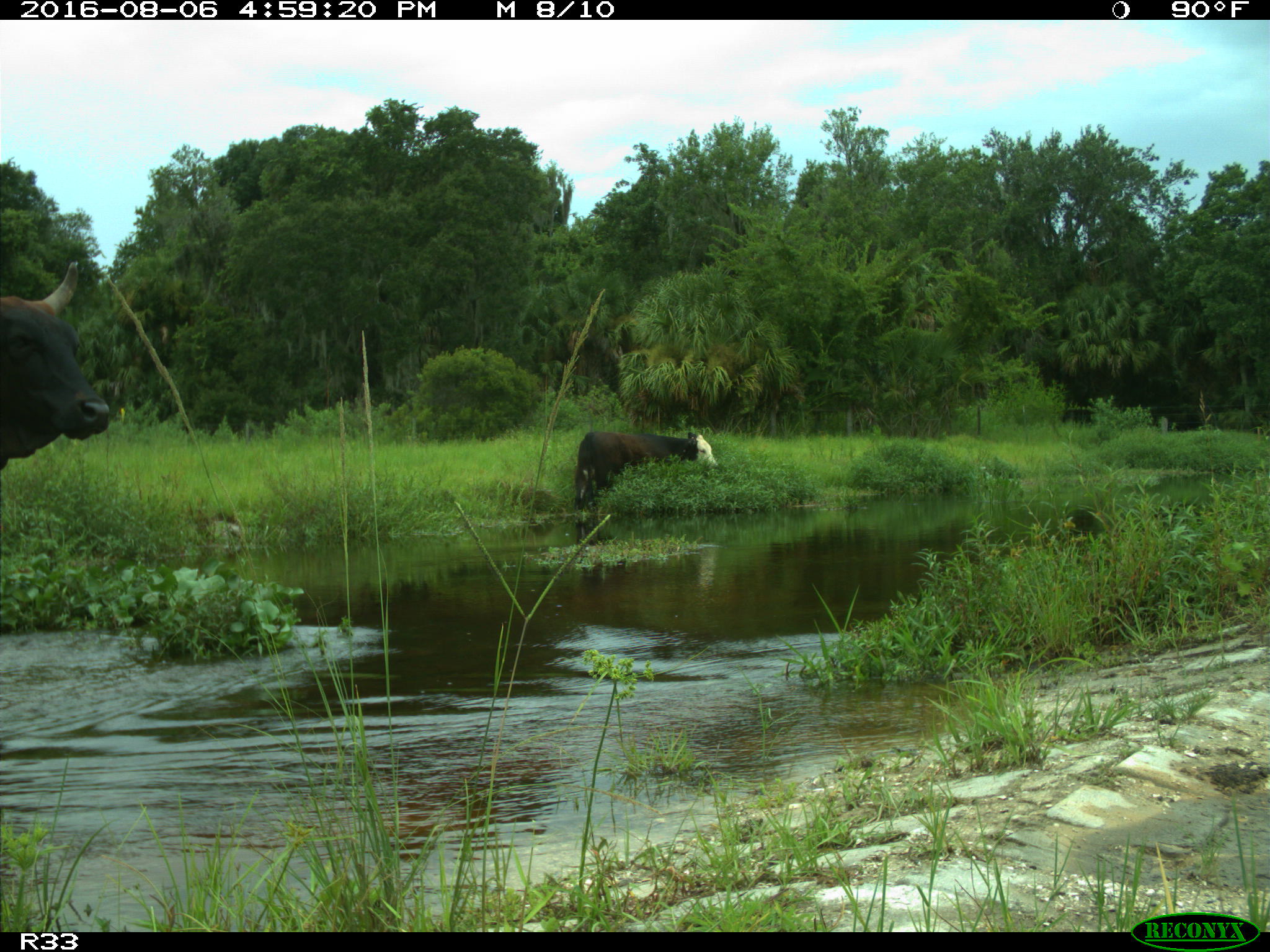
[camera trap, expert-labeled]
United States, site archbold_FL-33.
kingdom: Animalia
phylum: Chordata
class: Mammalia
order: Artiodactyla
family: Bovidae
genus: Bos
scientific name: Bos taurus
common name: domestic cow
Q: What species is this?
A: Bos taurus (domestic cow).